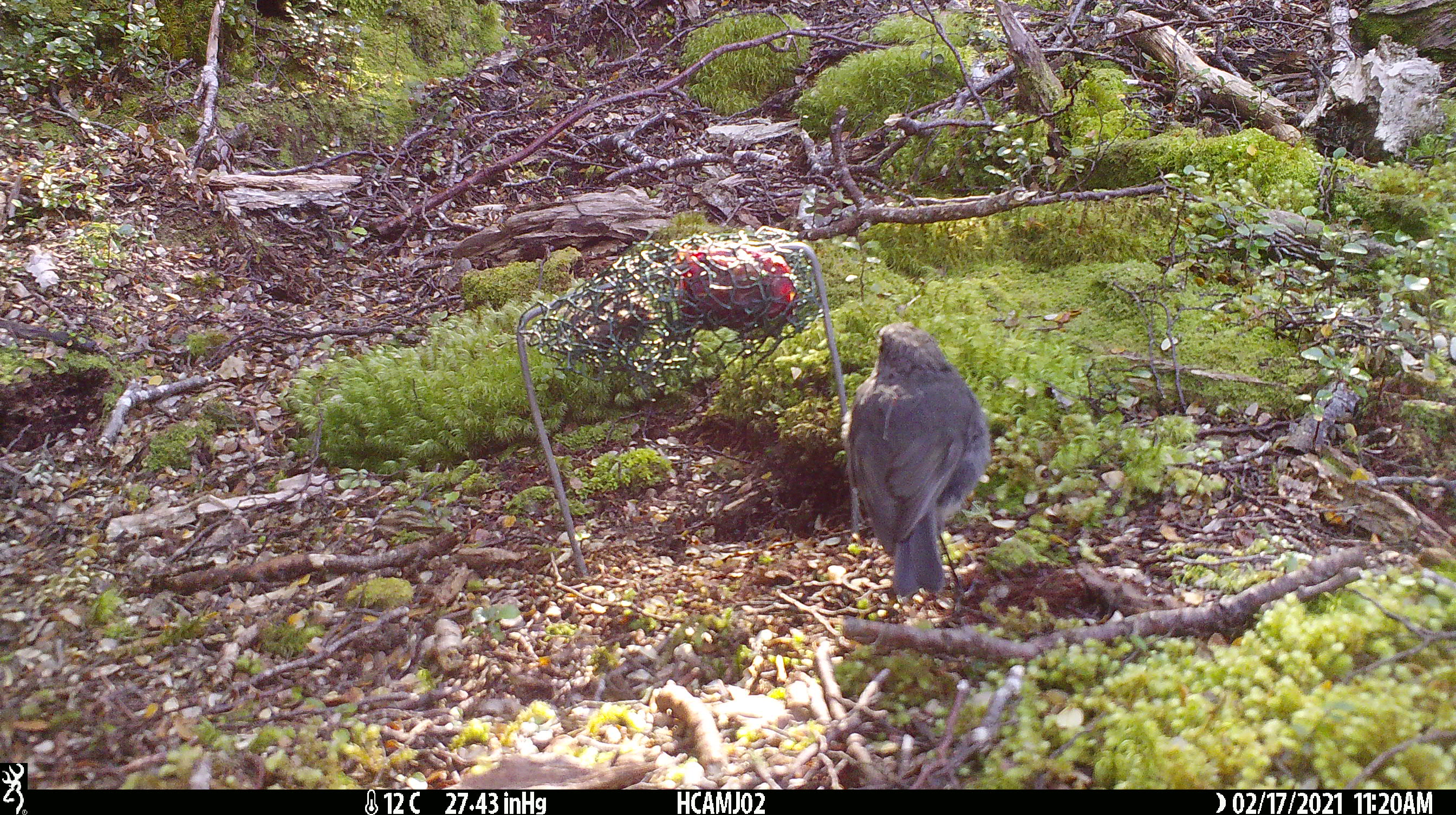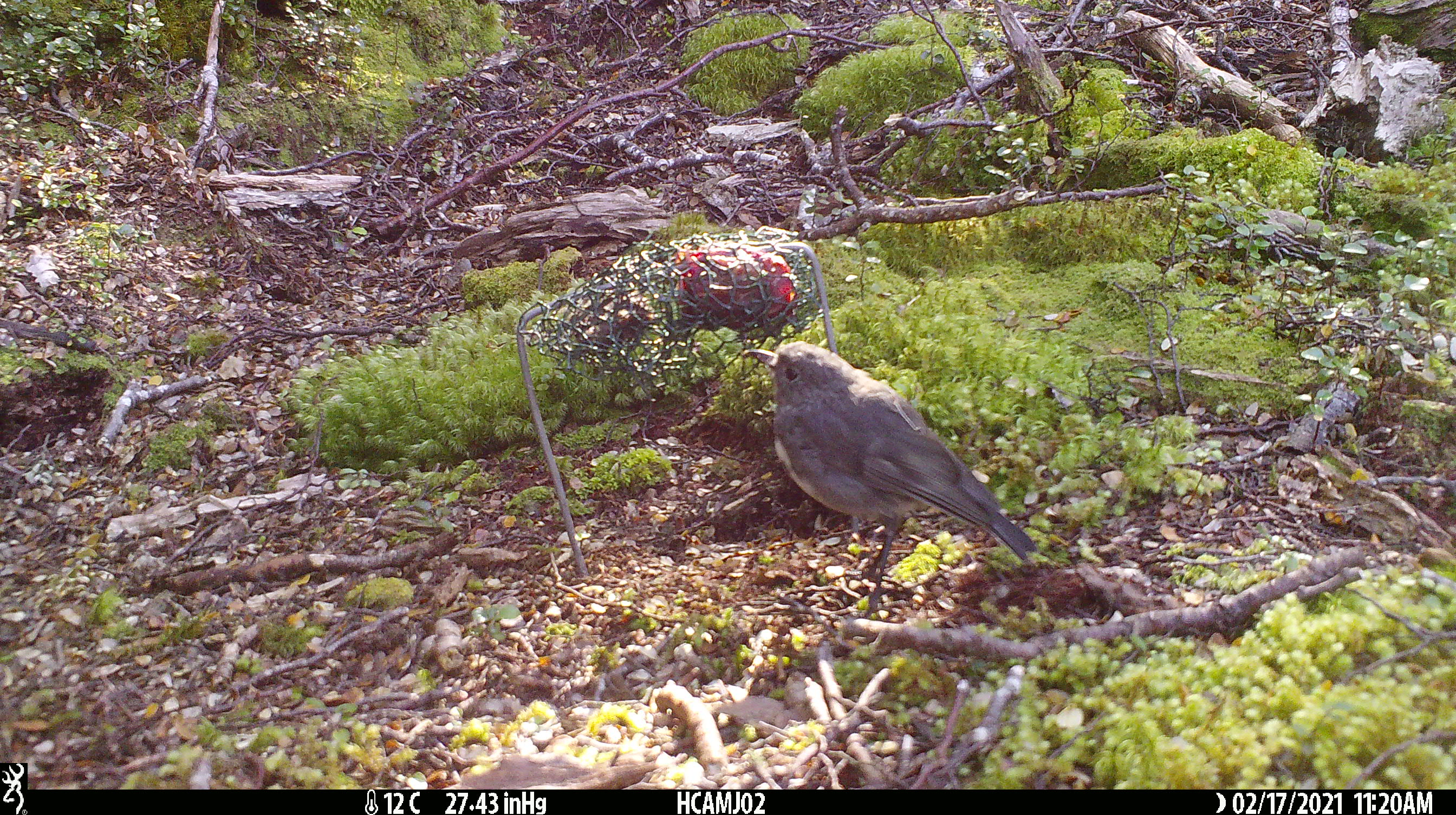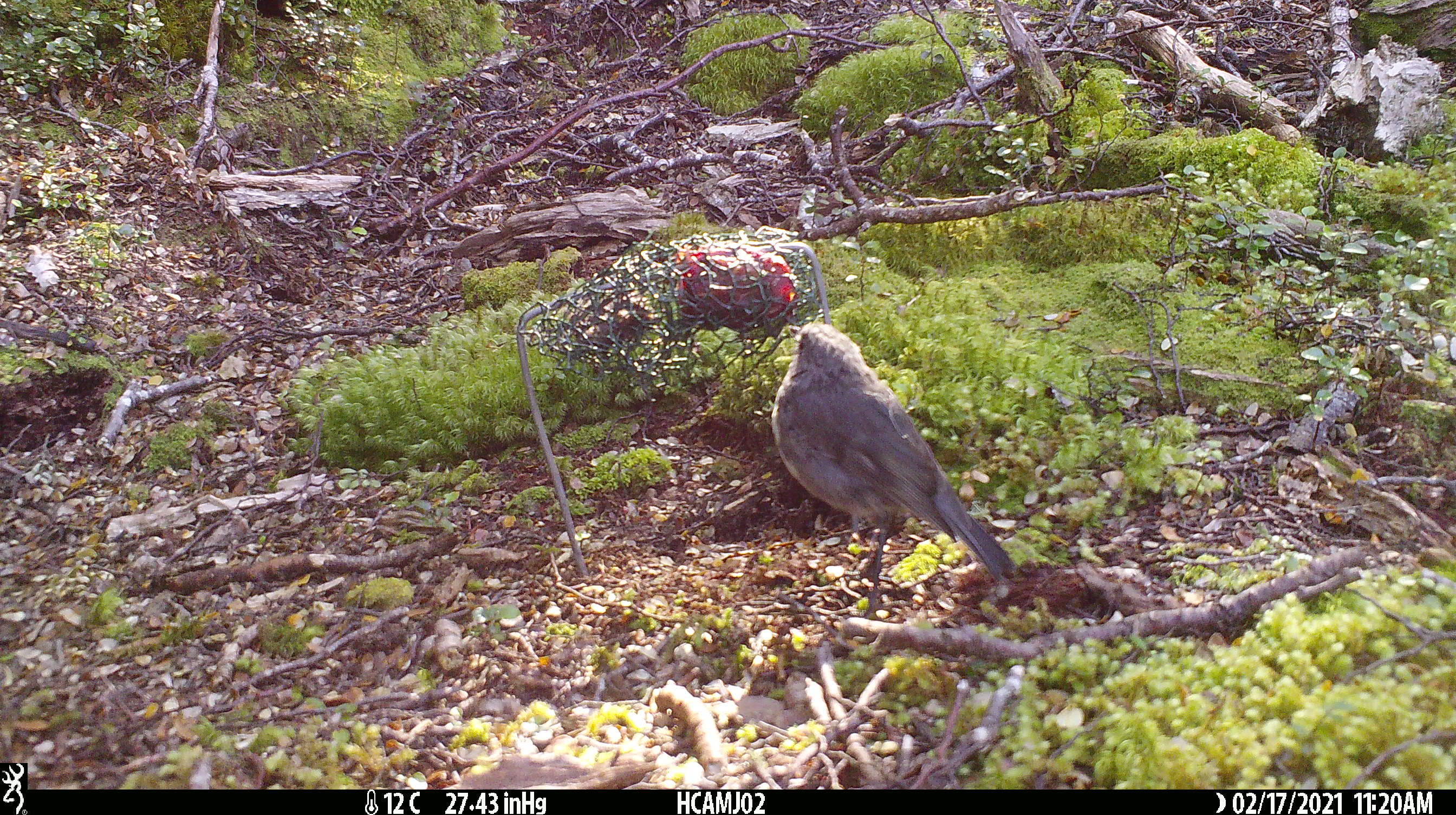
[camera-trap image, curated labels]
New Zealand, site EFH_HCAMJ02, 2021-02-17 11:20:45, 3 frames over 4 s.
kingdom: Animalia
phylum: Chordata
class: Aves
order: Passeriformes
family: Petroicidae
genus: Petroica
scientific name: Petroica australis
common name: new zealand robin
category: robin